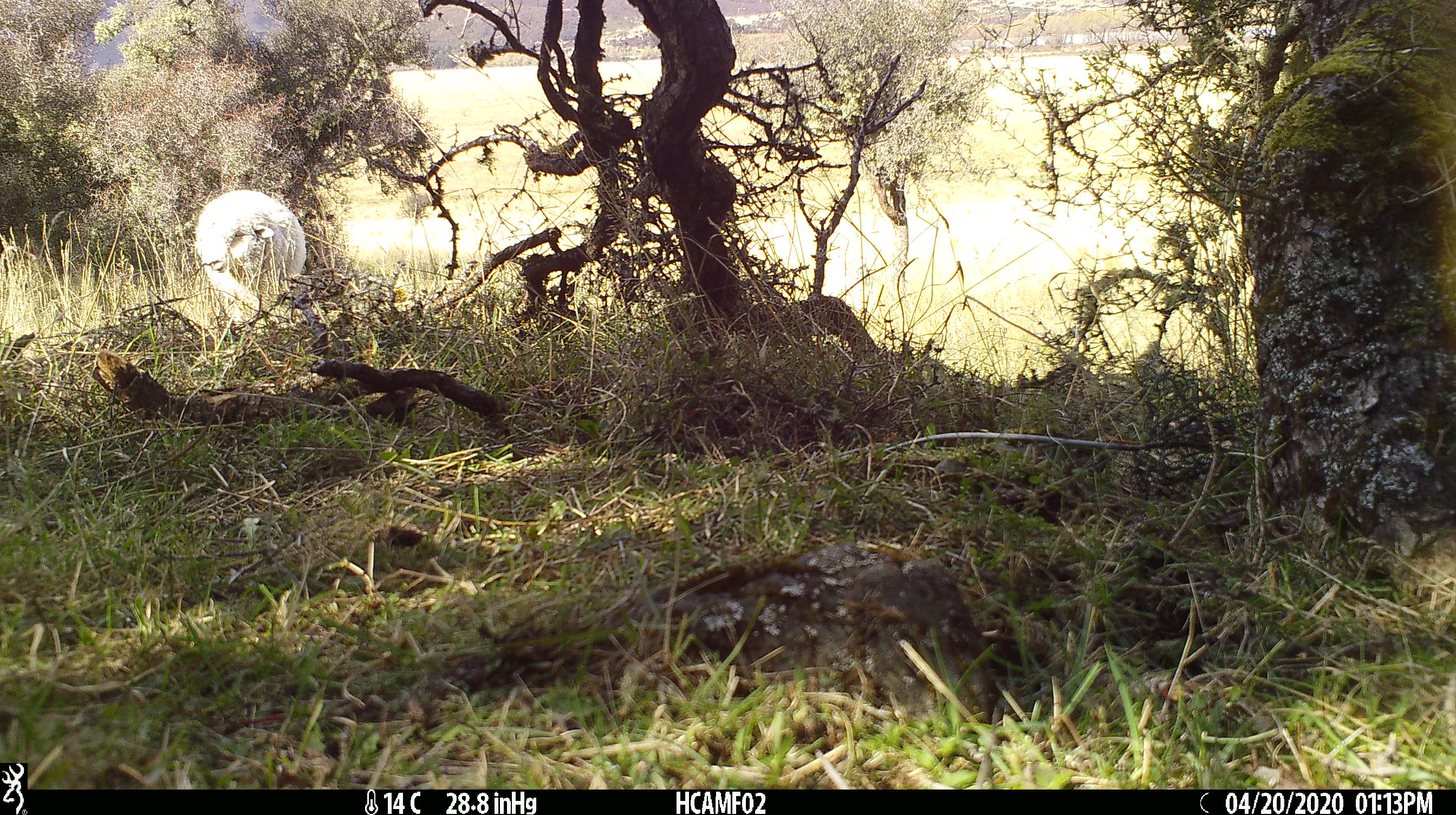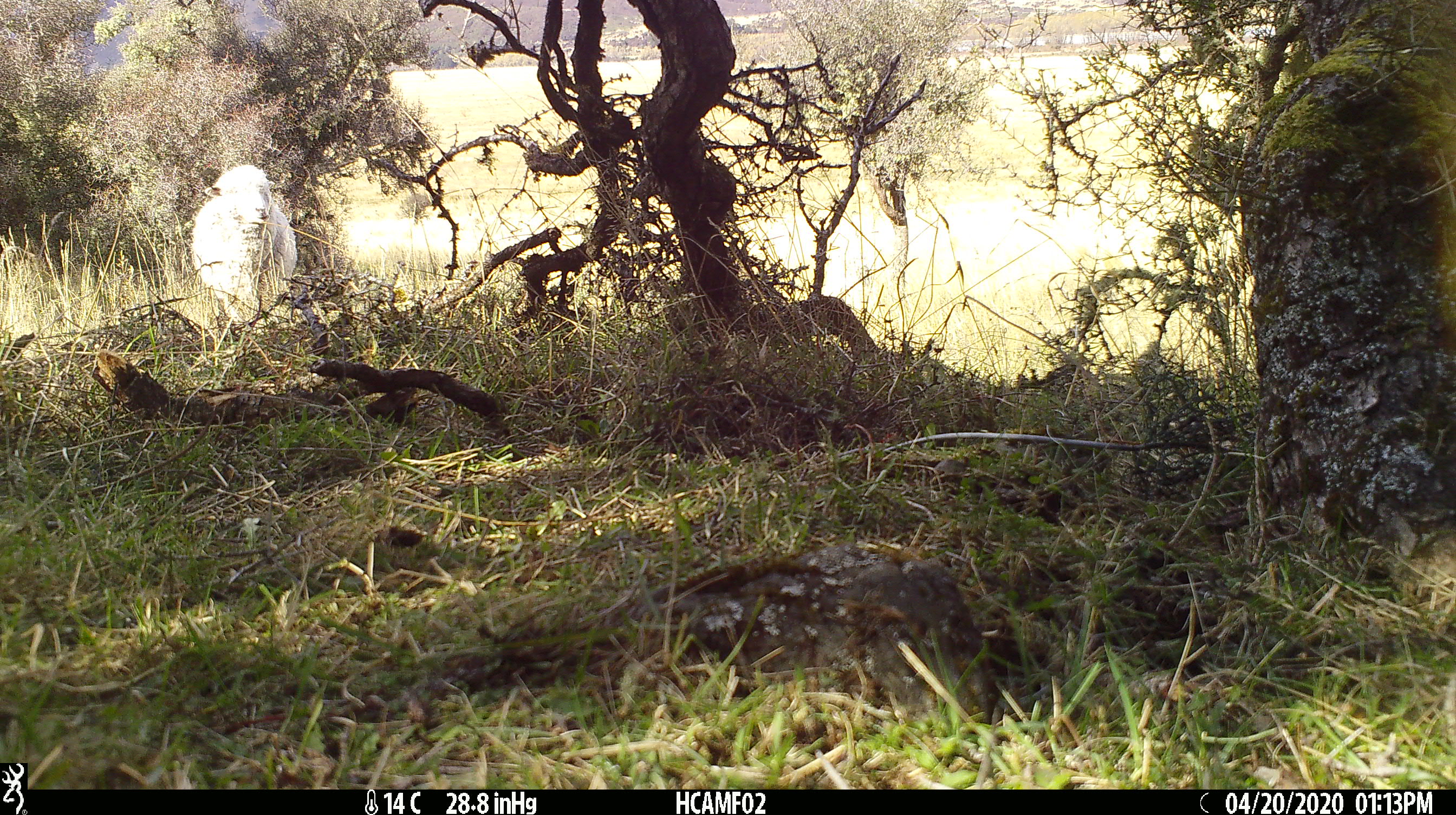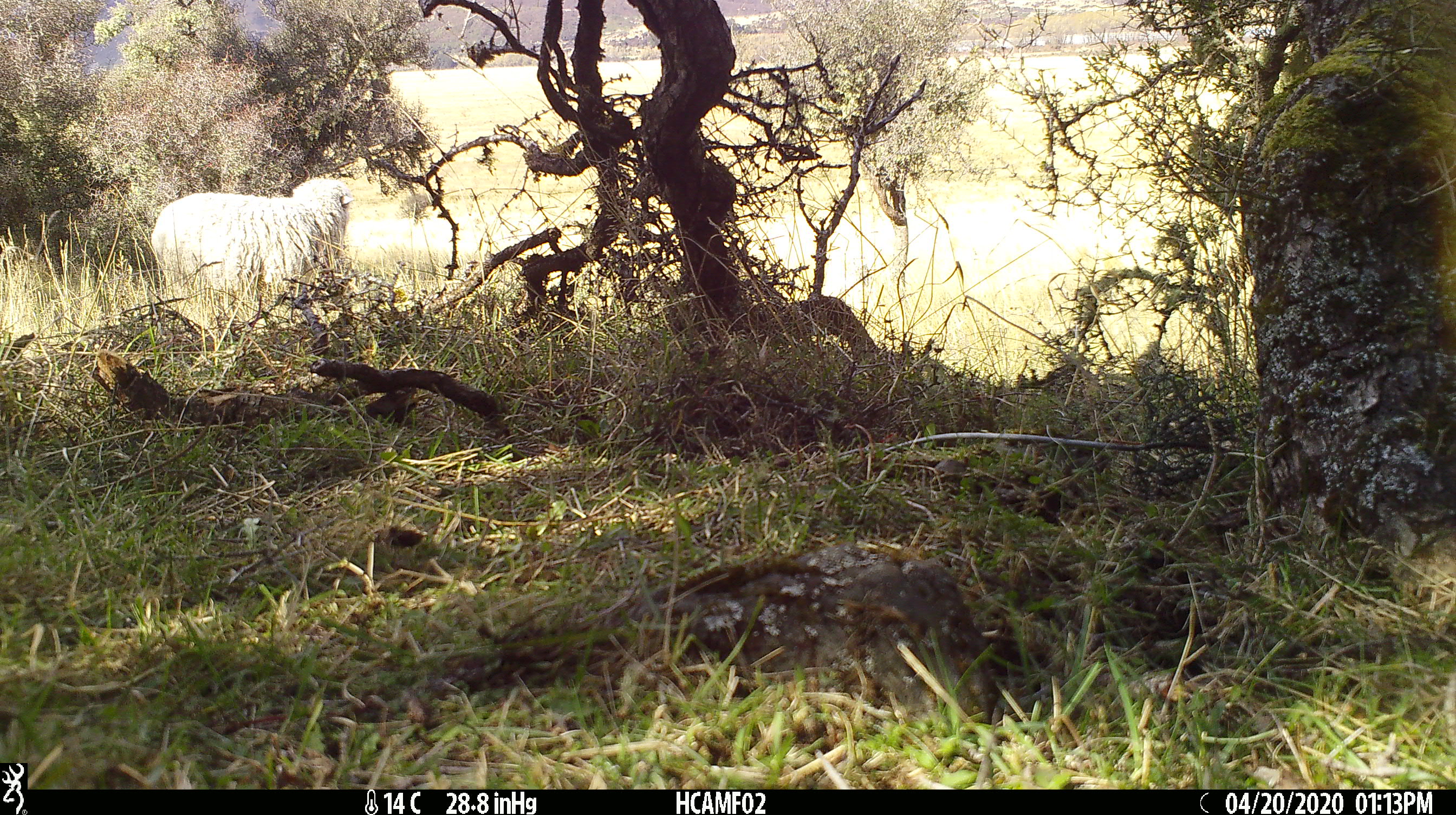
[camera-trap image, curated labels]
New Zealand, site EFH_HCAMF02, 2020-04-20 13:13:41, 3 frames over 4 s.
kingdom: Animalia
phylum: Chordata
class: Mammalia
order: Artiodactyla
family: Bovidae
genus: Ovis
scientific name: Ovis aries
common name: domestic sheep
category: sheep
Sheep (domestic sheep) (Ovis aries).